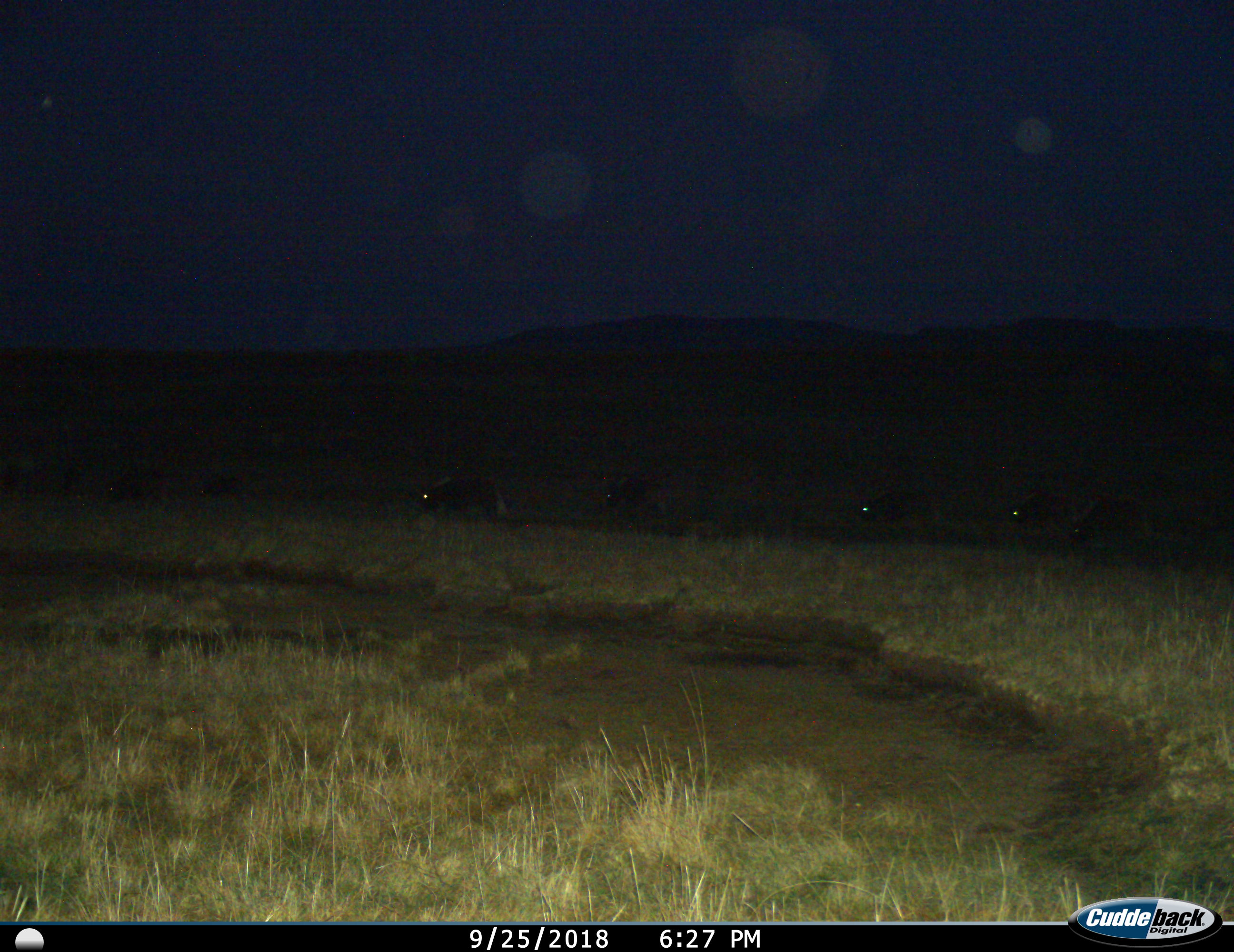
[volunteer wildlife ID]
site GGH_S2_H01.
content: unidentified animal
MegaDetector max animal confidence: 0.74